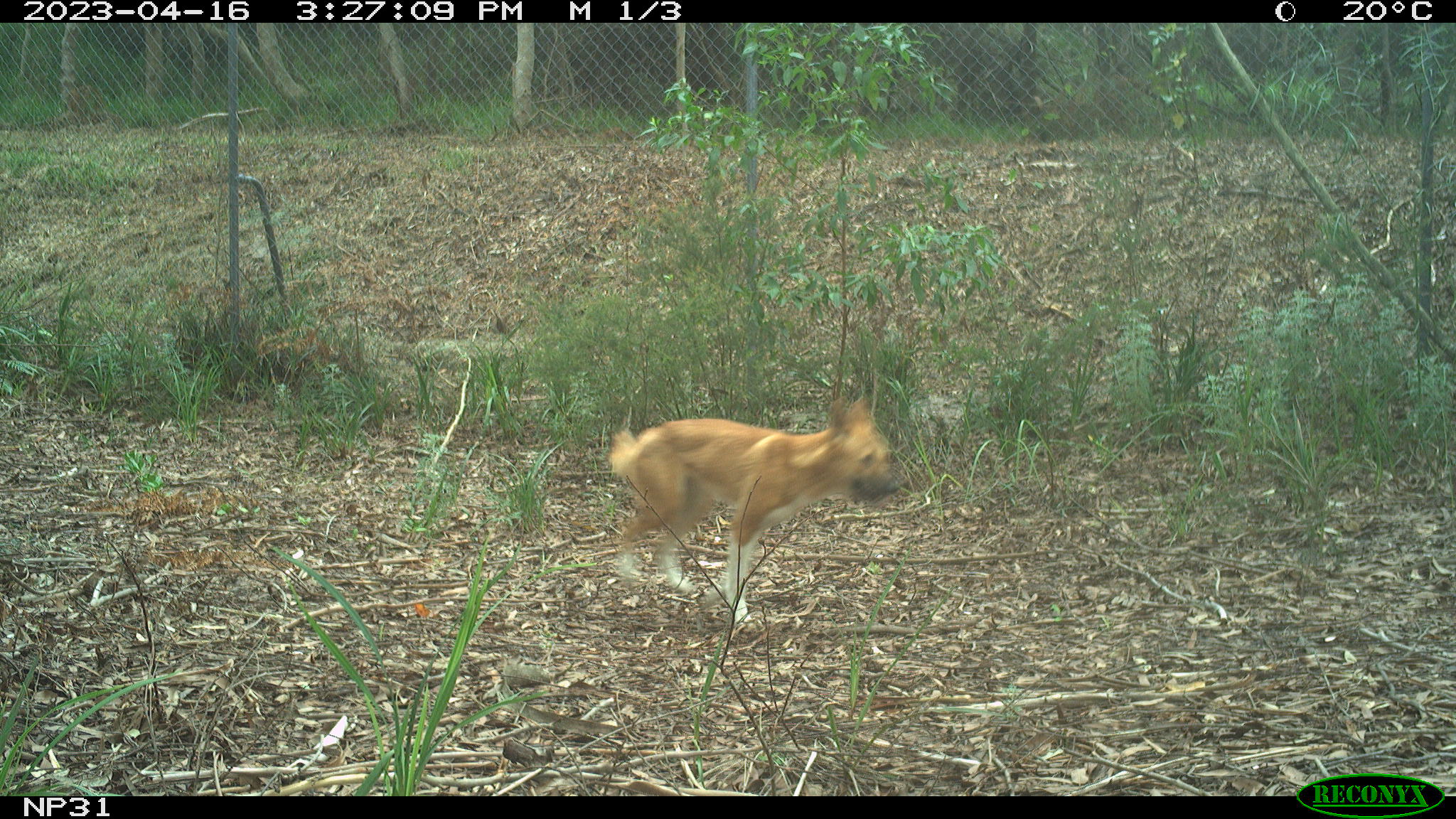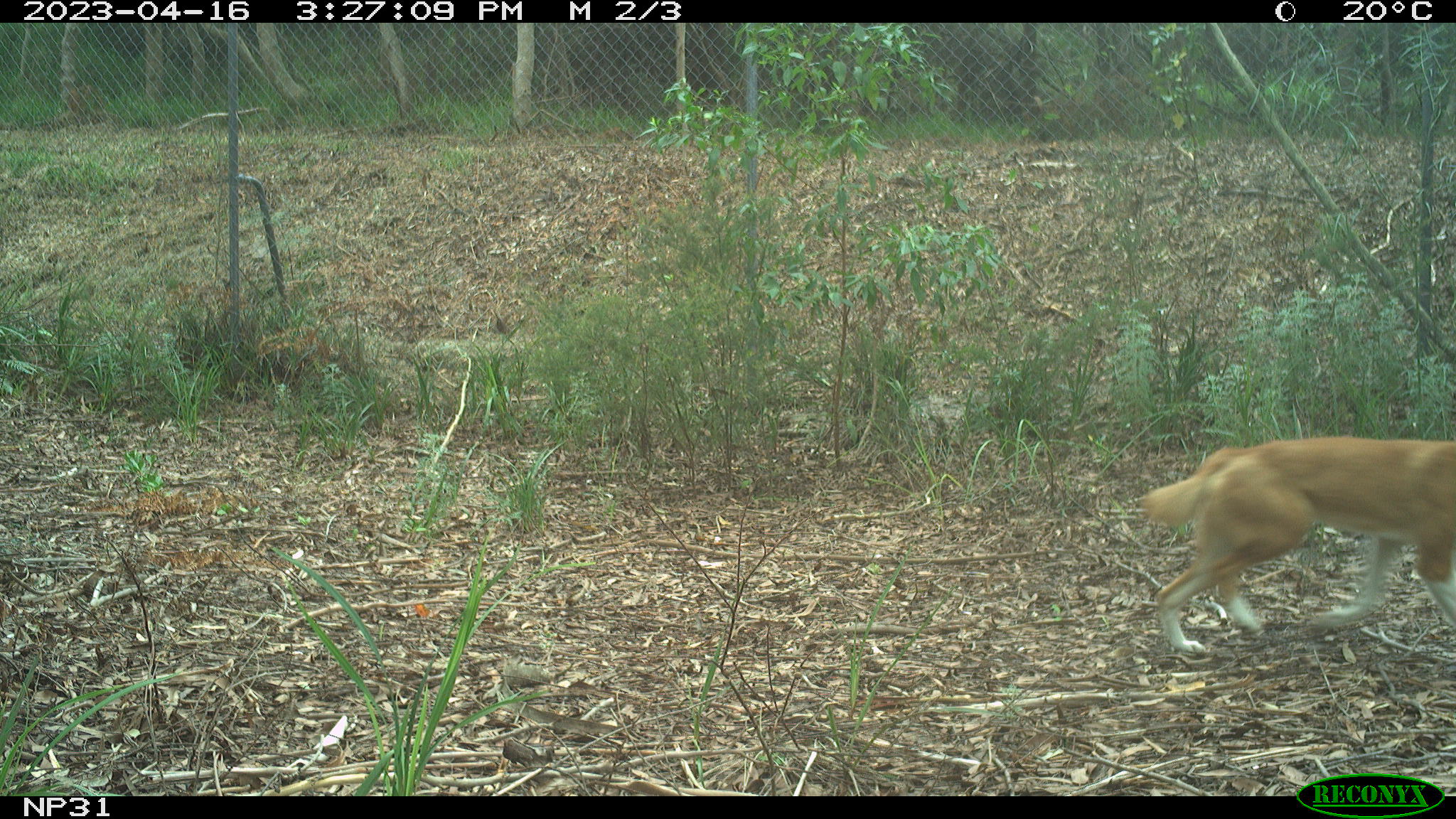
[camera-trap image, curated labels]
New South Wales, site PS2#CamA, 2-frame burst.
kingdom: Animalia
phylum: Chordata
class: Mammalia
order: Carnivora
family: Canidae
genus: Canis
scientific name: Canis familiaris dingo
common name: dingo